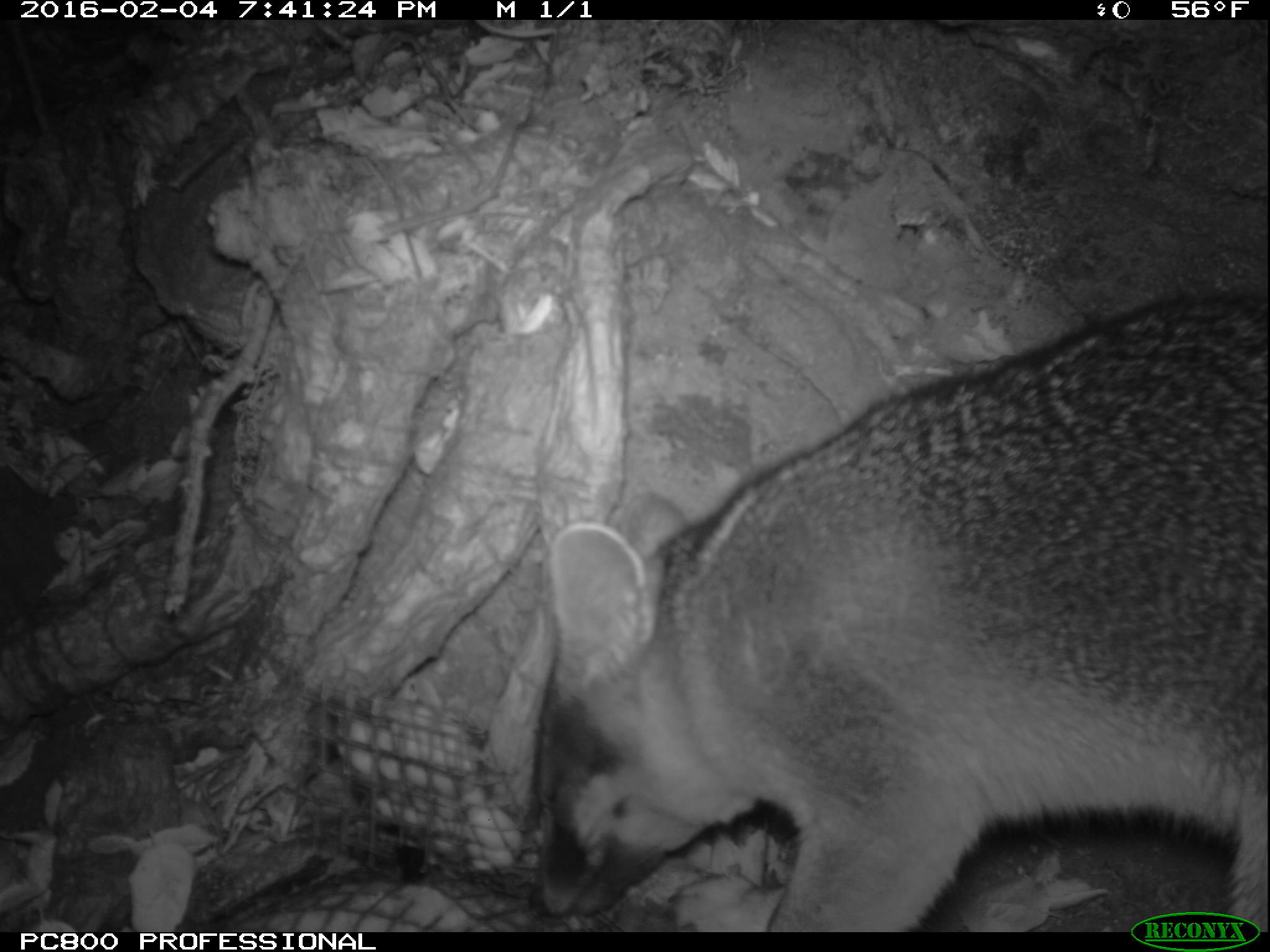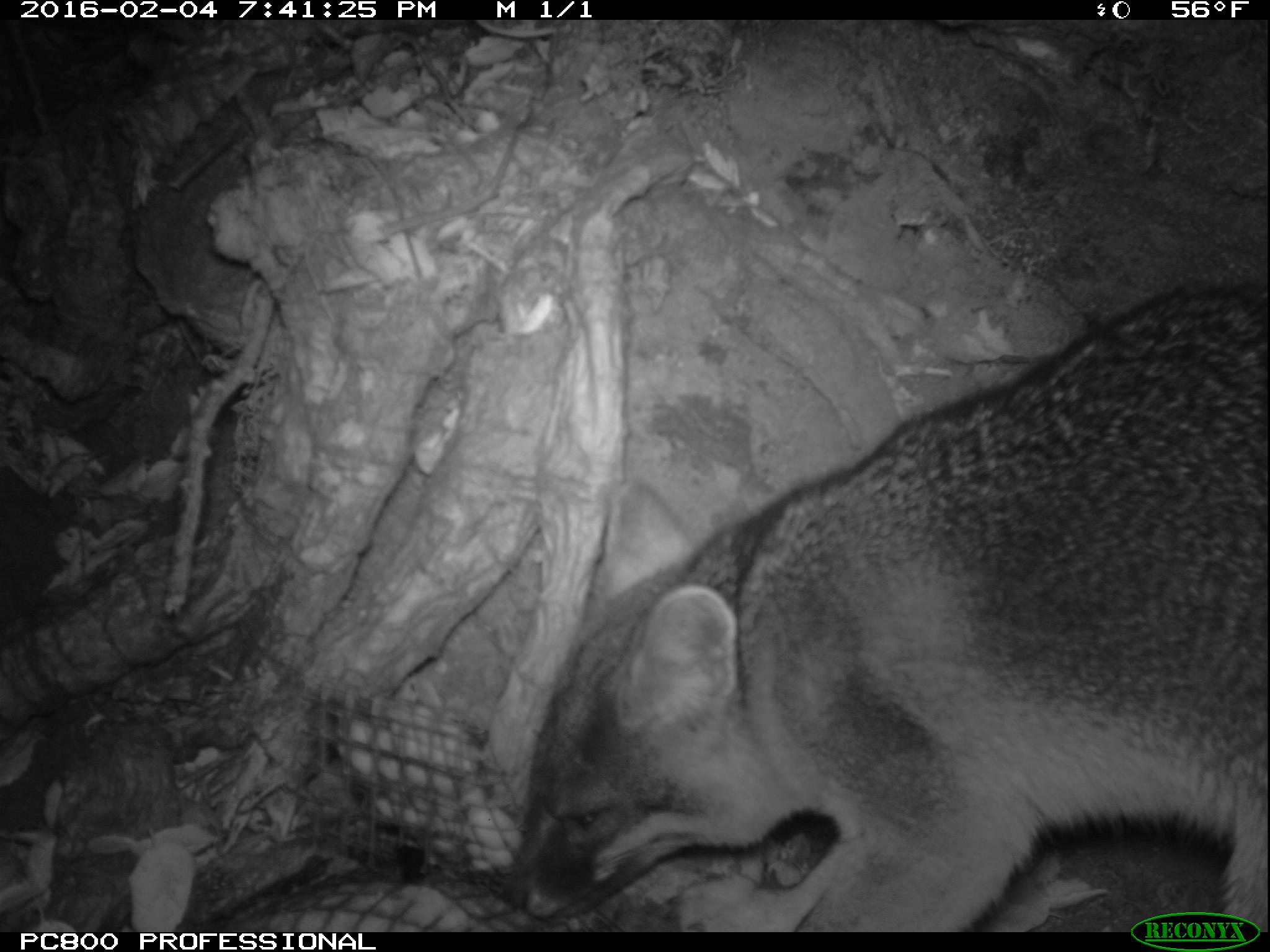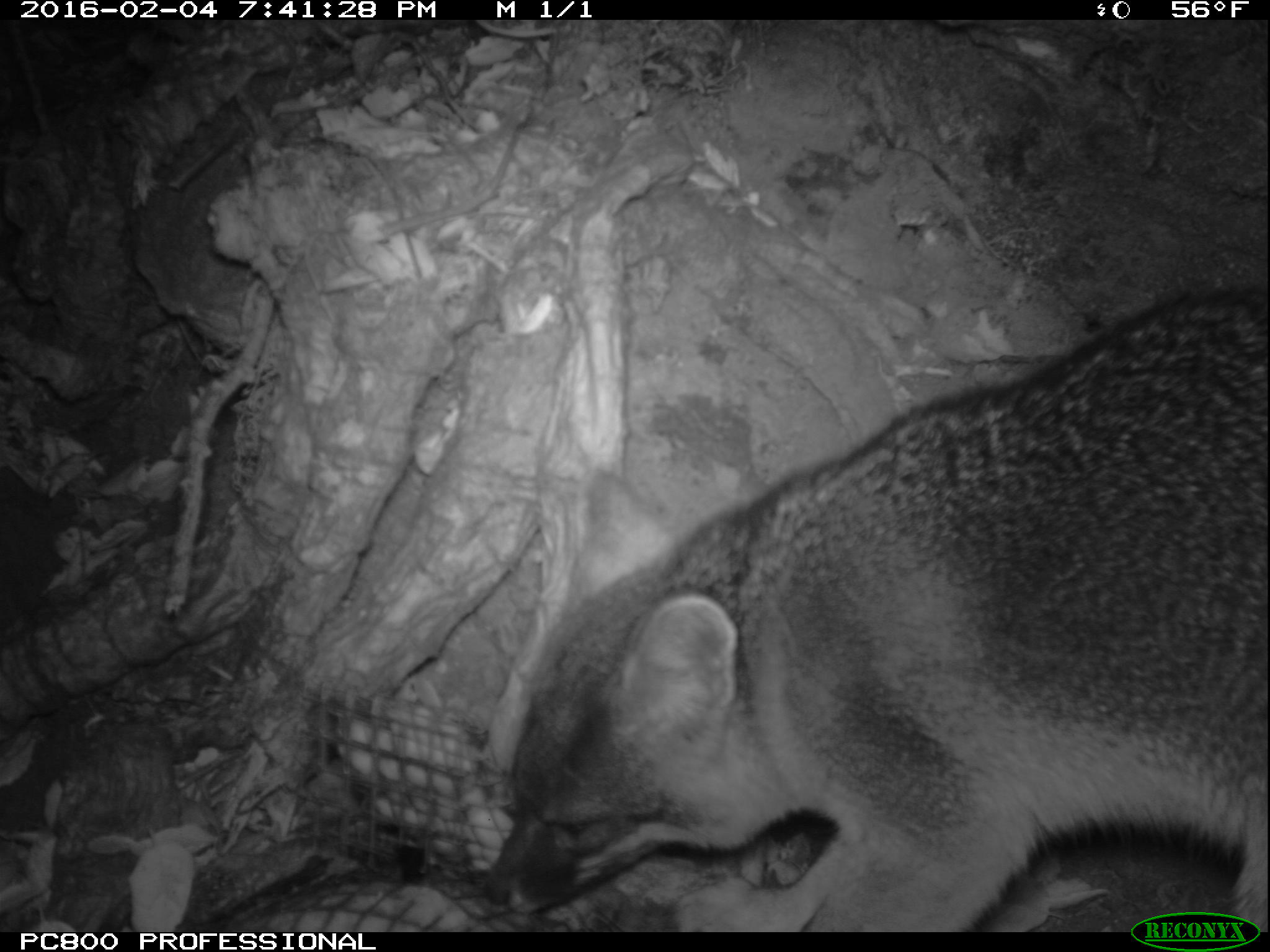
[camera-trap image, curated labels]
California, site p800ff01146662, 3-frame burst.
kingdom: Animalia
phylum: Chordata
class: Mammalia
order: Carnivora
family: Canidae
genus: Urocyon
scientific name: Urocyon littoralis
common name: island fox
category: fox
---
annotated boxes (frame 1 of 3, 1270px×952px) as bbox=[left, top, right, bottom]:
fox: bbox=[527, 298, 1269, 928]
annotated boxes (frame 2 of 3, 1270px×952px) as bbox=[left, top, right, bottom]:
fox: bbox=[502, 278, 1269, 930]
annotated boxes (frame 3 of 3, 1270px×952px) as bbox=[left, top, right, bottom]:
fox: bbox=[481, 293, 1269, 930]